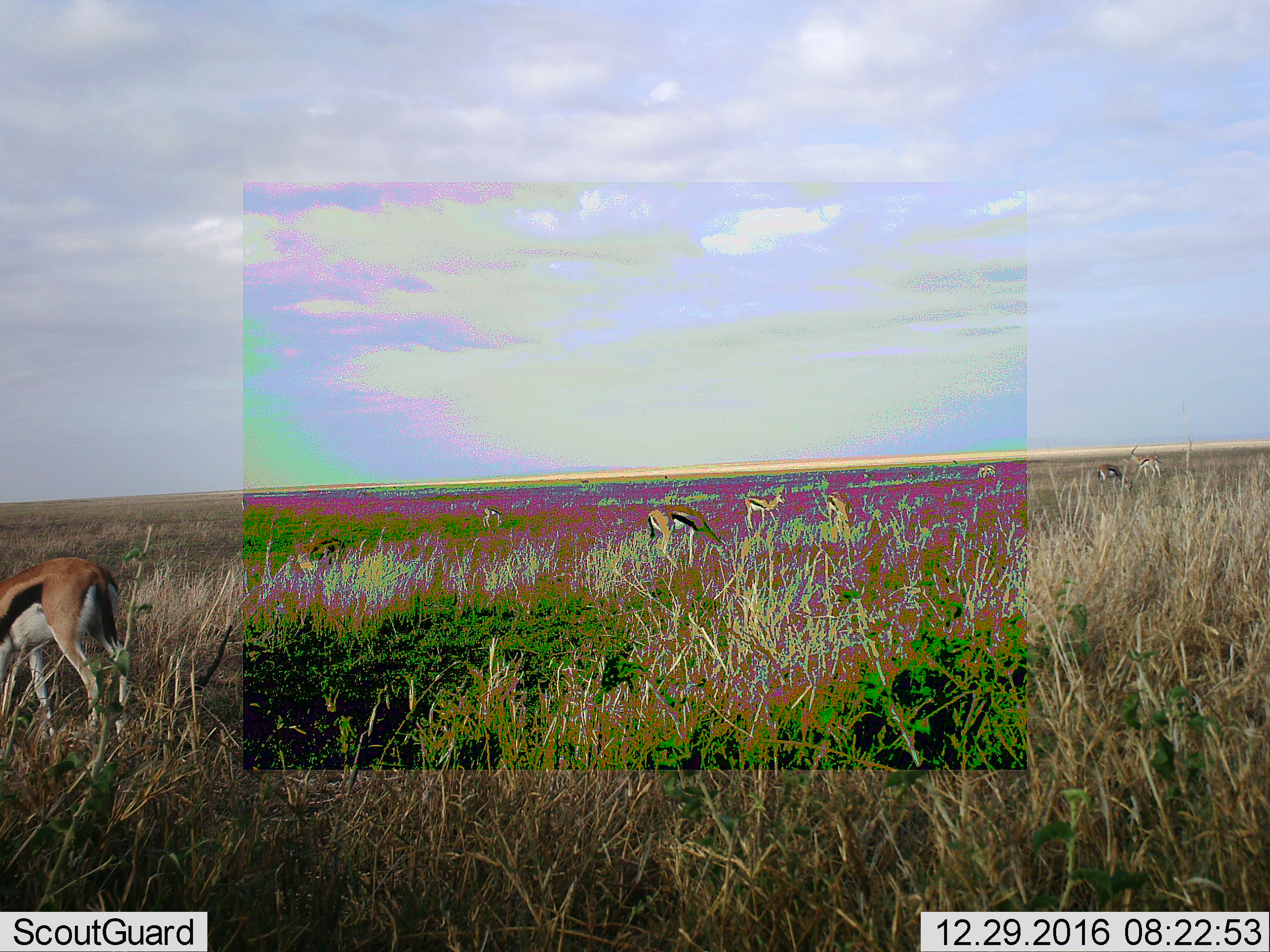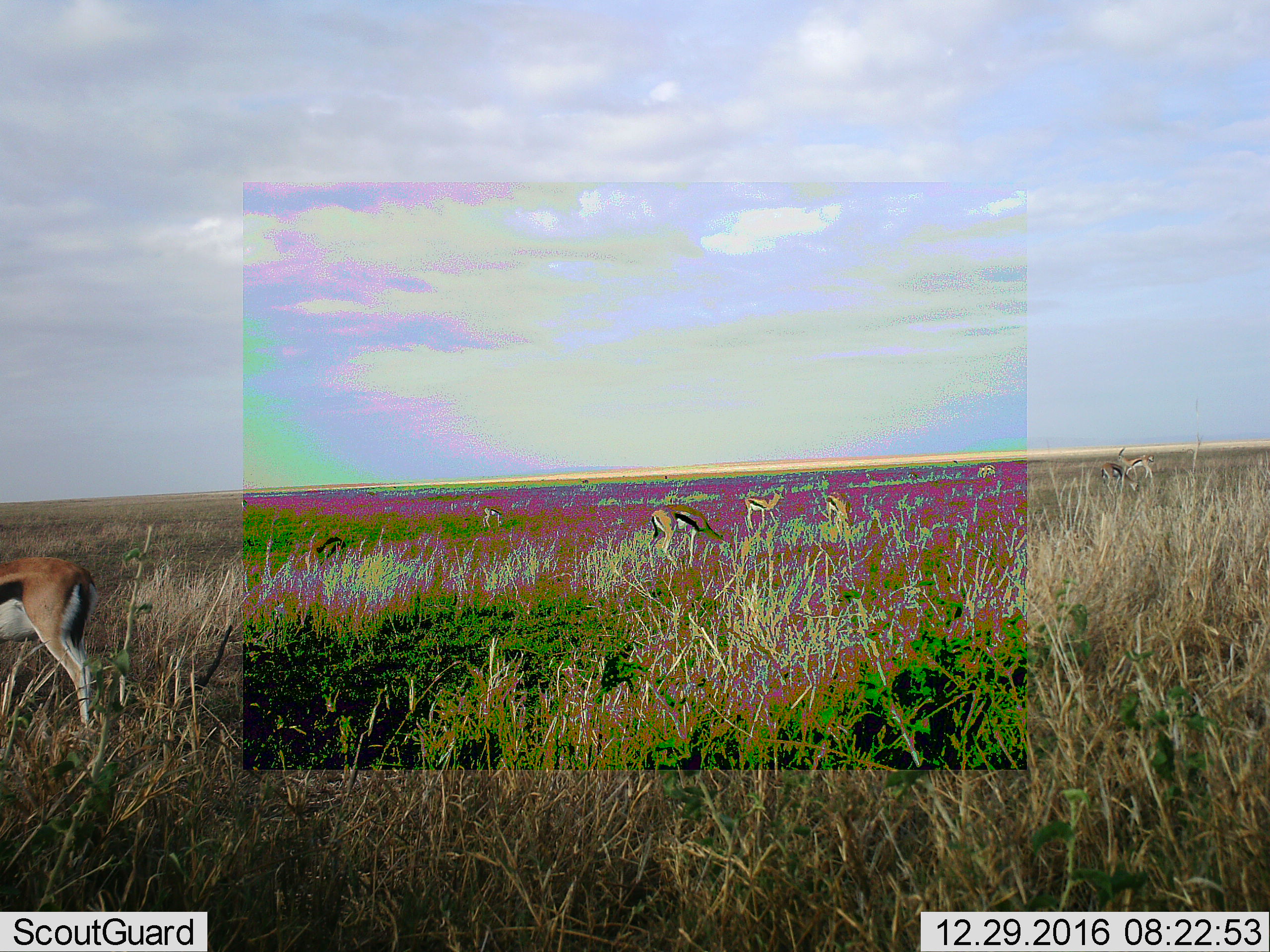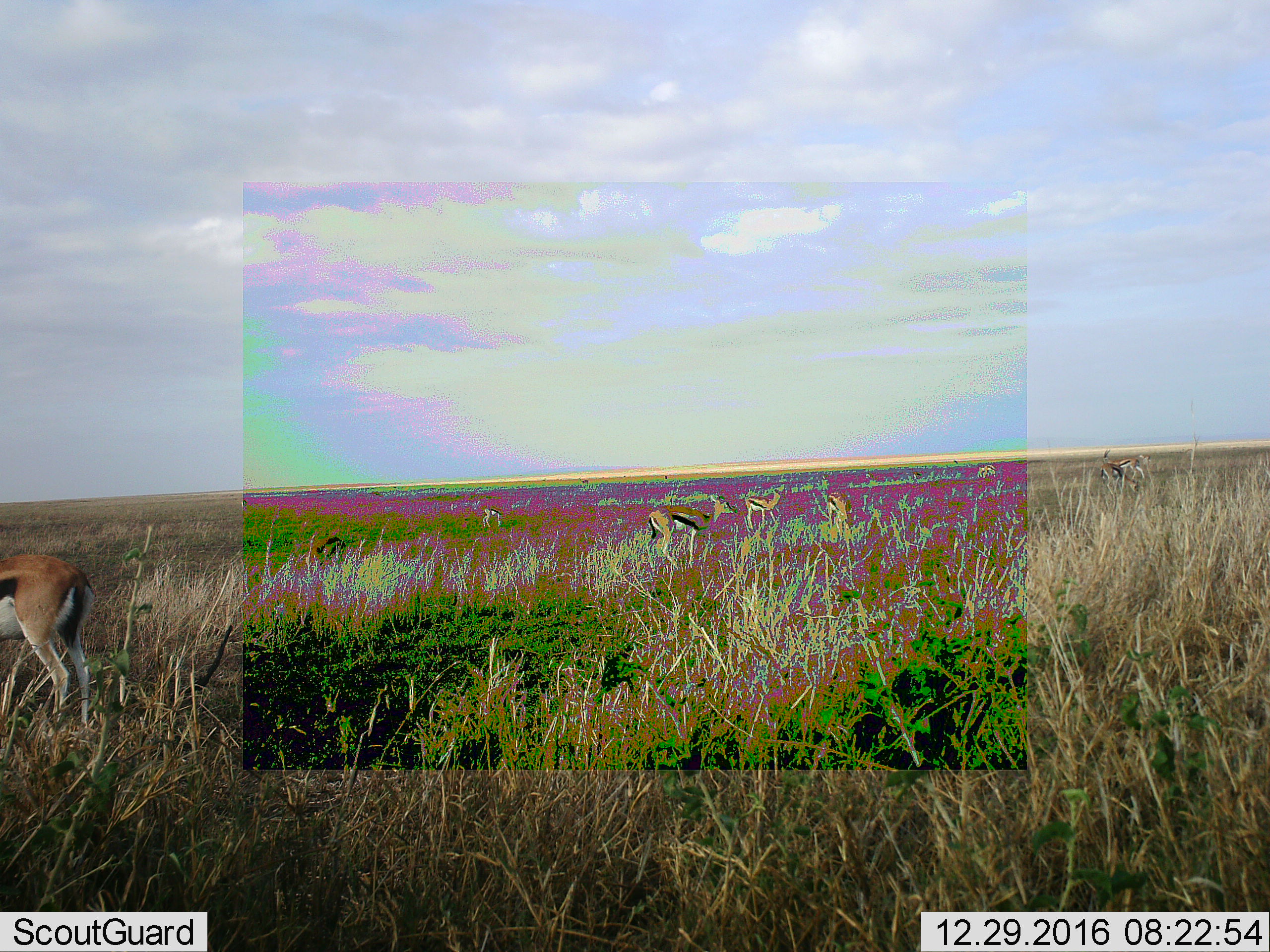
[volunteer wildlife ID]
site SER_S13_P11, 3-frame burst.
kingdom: Animalia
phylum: Chordata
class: Mammalia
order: Artiodactyla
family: Bovidae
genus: Eudorcas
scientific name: Eudorcas thomsonii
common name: thomson's gazelle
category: gazellethomsons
Gazellethomsons (thomson's gazelle) (Eudorcas thomsonii), count 8. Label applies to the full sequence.